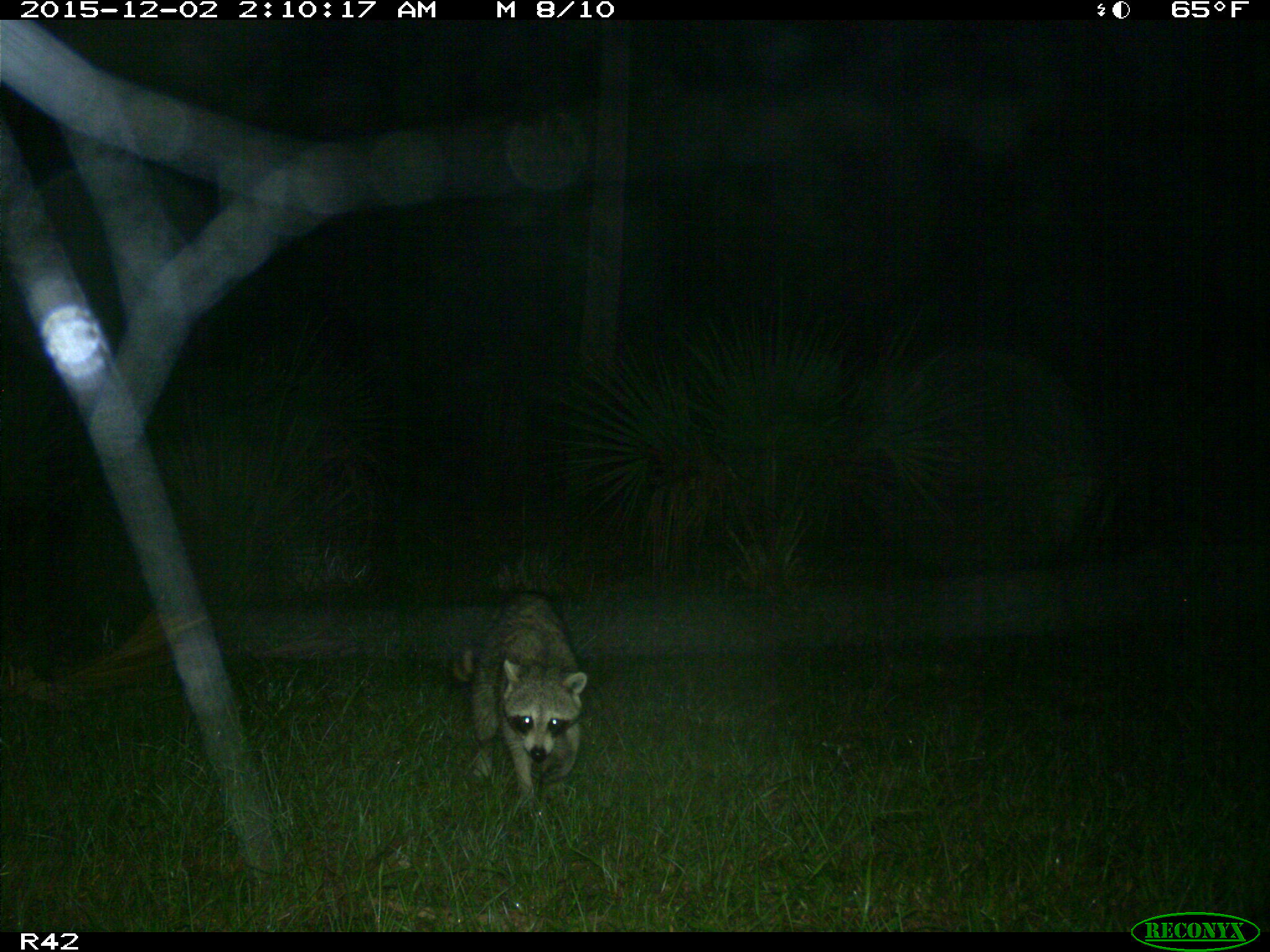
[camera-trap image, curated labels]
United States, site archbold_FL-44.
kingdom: Animalia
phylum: Chordata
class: Mammalia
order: Carnivora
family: Procyonidae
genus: Procyon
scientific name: Procyon lotor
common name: common raccoon